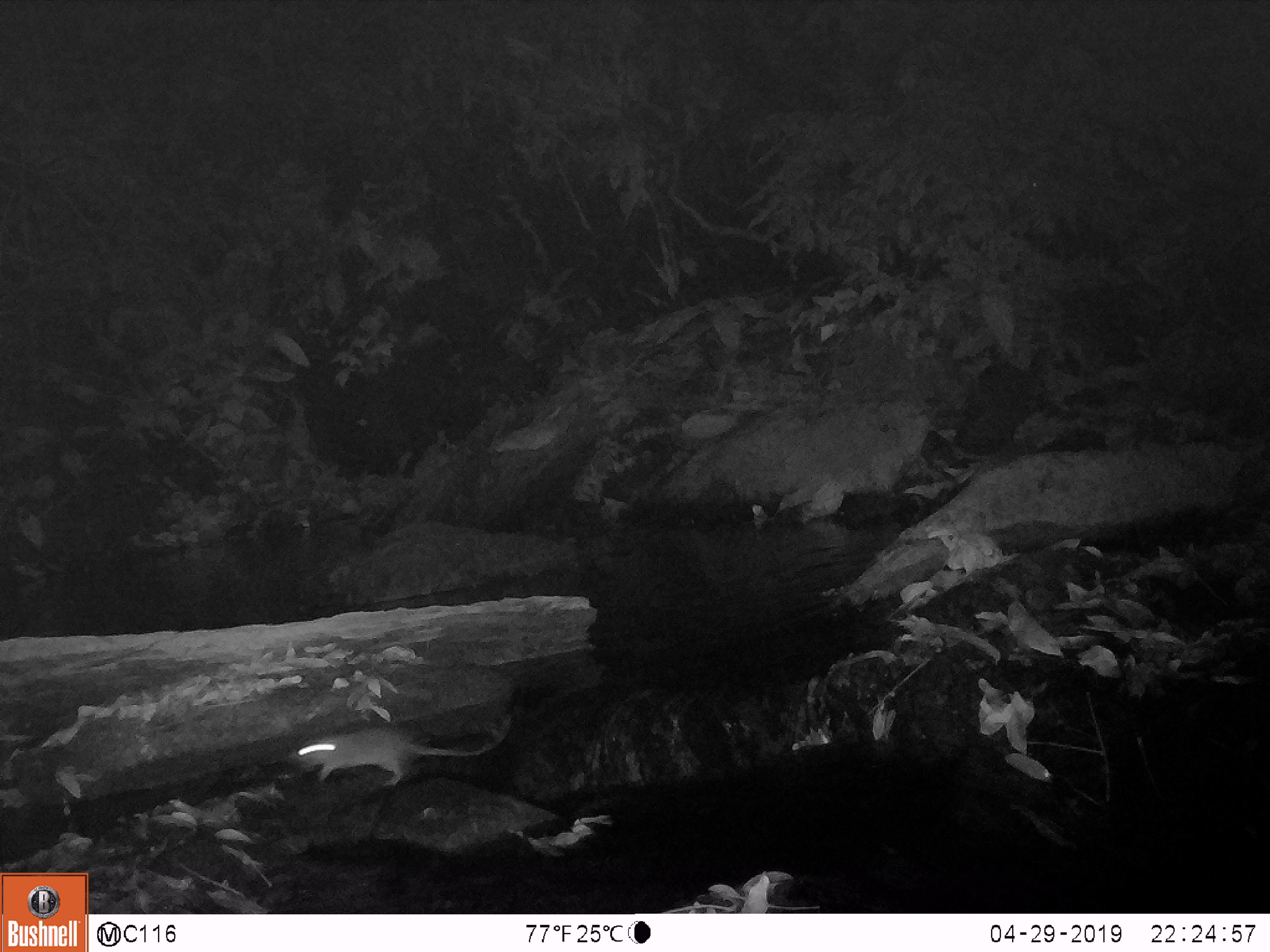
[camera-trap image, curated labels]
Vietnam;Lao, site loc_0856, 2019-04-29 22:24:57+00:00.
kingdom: Animalia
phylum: Chordata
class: Mammalia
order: Rodentia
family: Muridae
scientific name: Muridae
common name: old-world mice and rats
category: unidentified murid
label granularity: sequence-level